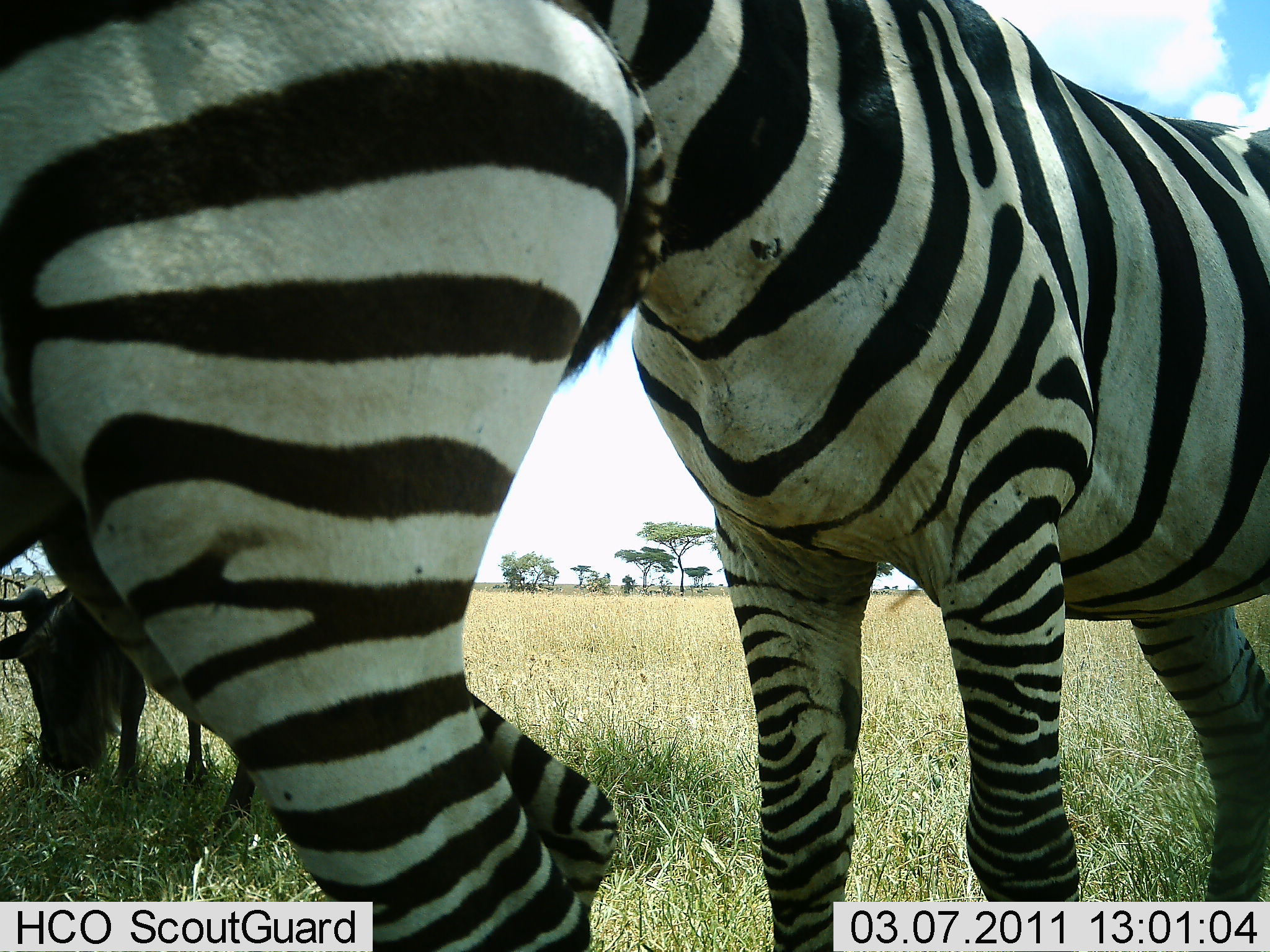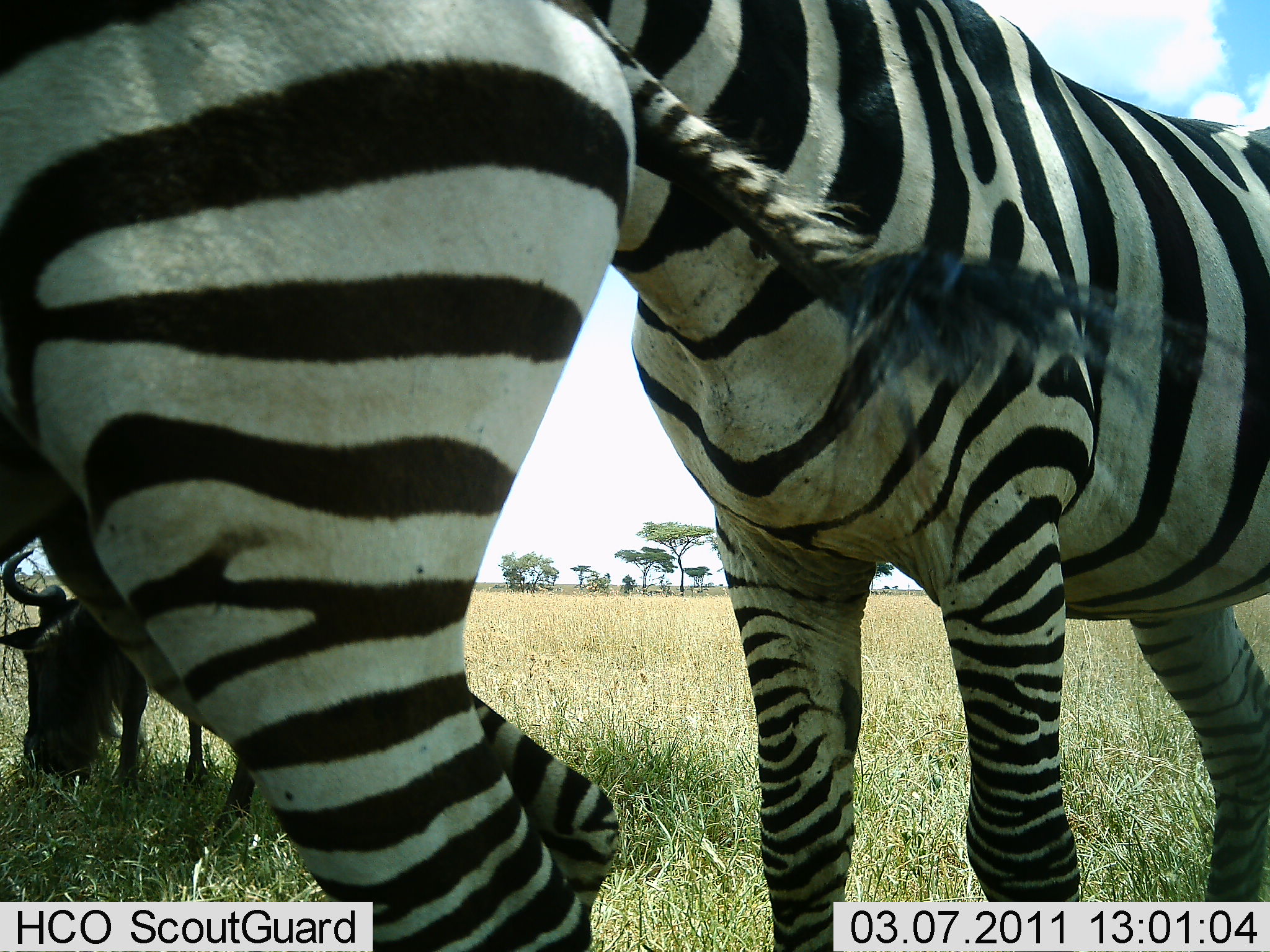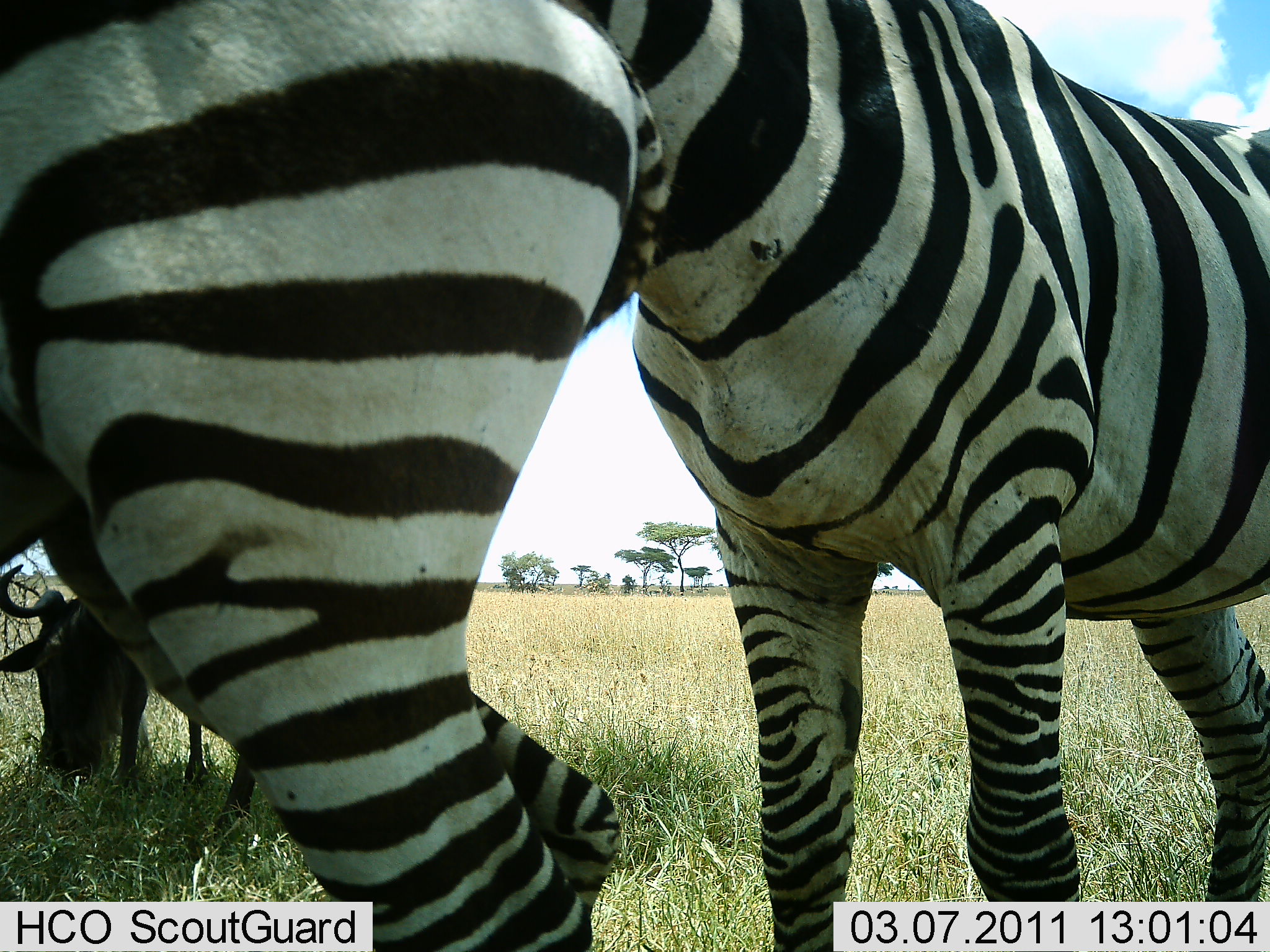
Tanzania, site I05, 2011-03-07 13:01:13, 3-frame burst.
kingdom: Animalia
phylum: Chordata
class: Mammalia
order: Artiodactyla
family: Bovidae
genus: Connochaetes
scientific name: Connochaetes taurinus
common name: blue wildebeest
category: wildebeest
Wildebeest (blue wildebeest) (Connochaetes taurinus), count 1. Behavior (volunteer vote fractions): standing 45%, resting 0%, moving 0%, interacting 0%. Young present (vote fraction): 0%. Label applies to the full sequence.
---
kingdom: Animalia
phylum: Chordata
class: Mammalia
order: Perissodactyla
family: Equidae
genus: Equus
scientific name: Equus quagga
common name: plains zebra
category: zebra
Zebra (plains zebra) (Equus quagga), count 2. Behavior (volunteer vote fractions): standing 91%, resting 0%, moving 9%, interacting 36%. Young present (vote fraction): 0%. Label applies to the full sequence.